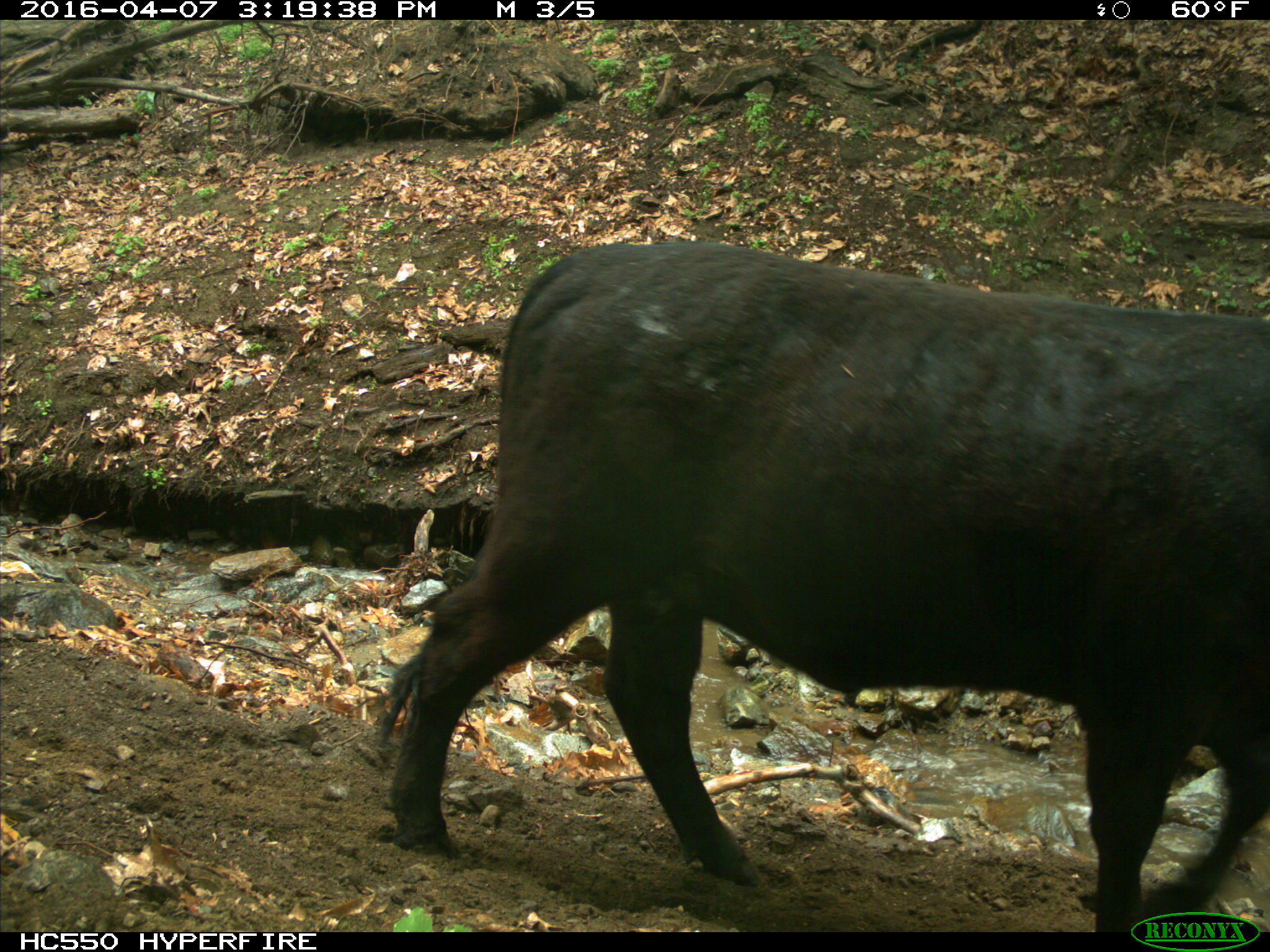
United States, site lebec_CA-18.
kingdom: Animalia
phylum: Chordata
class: Mammalia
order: Artiodactyla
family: Bovidae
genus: Bos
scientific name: Bos taurus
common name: domestic cow